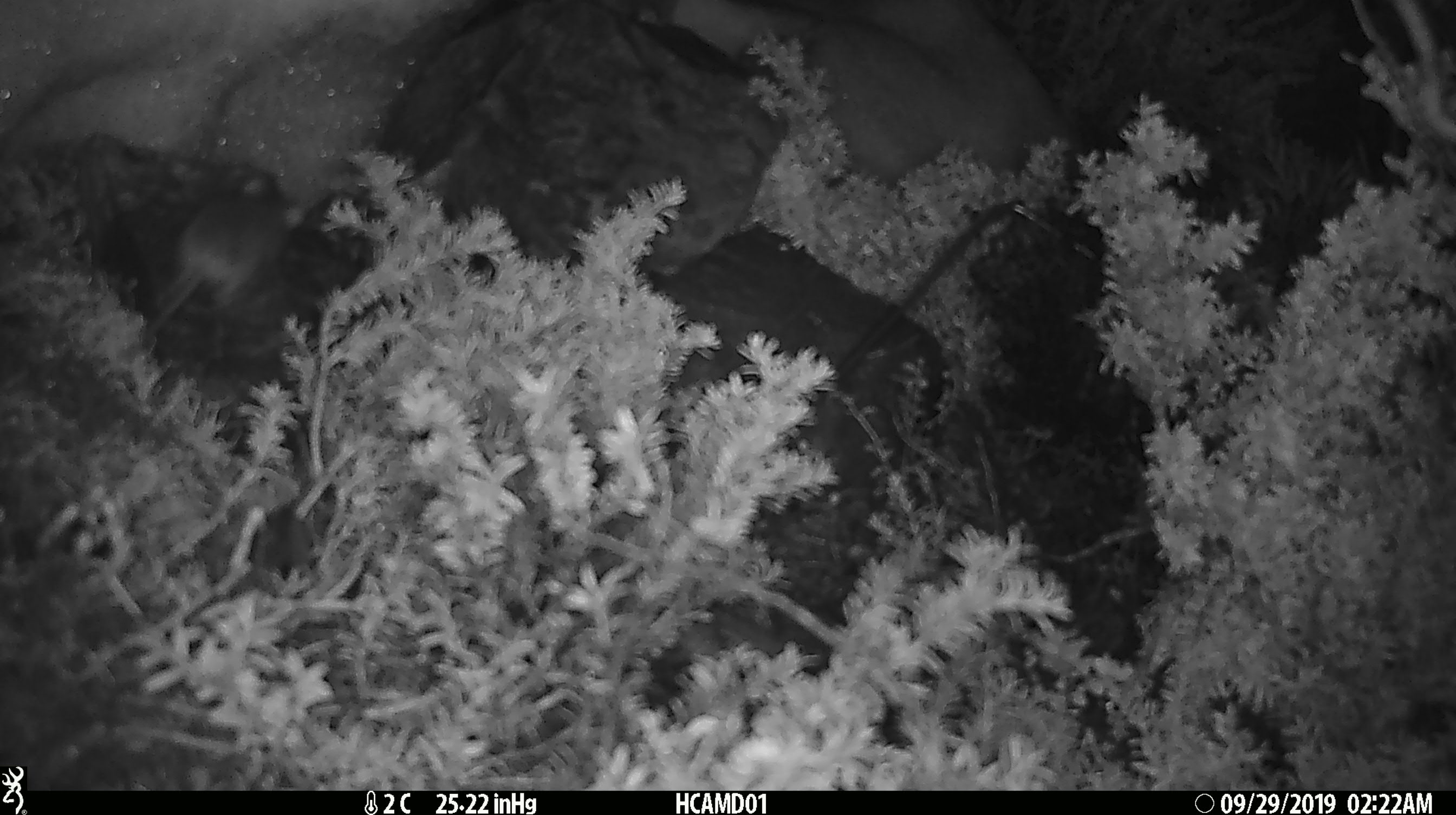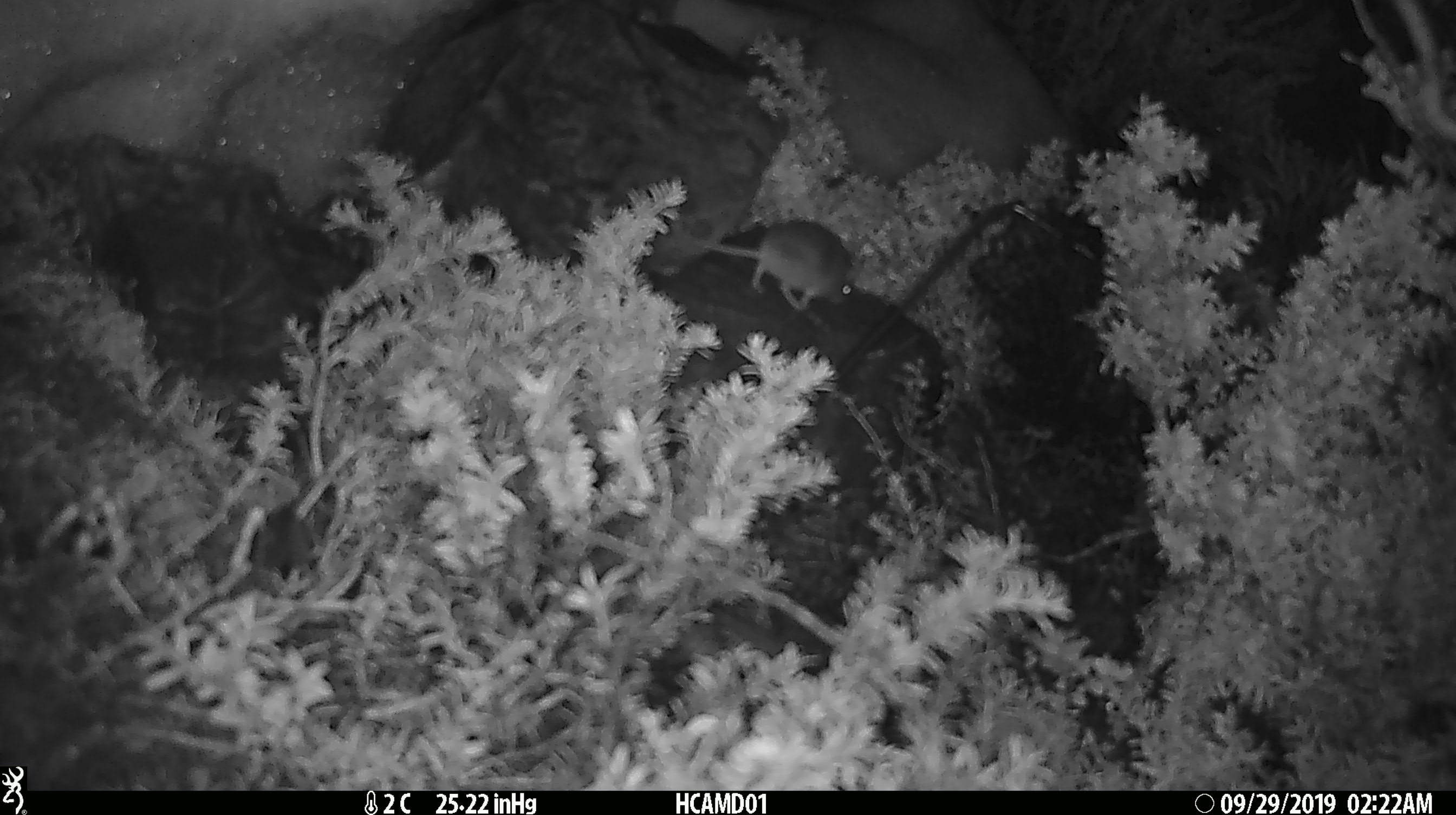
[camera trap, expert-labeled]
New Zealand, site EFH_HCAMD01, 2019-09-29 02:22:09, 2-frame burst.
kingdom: Animalia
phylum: Chordata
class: Mammalia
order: Rodentia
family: Muridae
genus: Mus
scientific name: Mus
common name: mouse